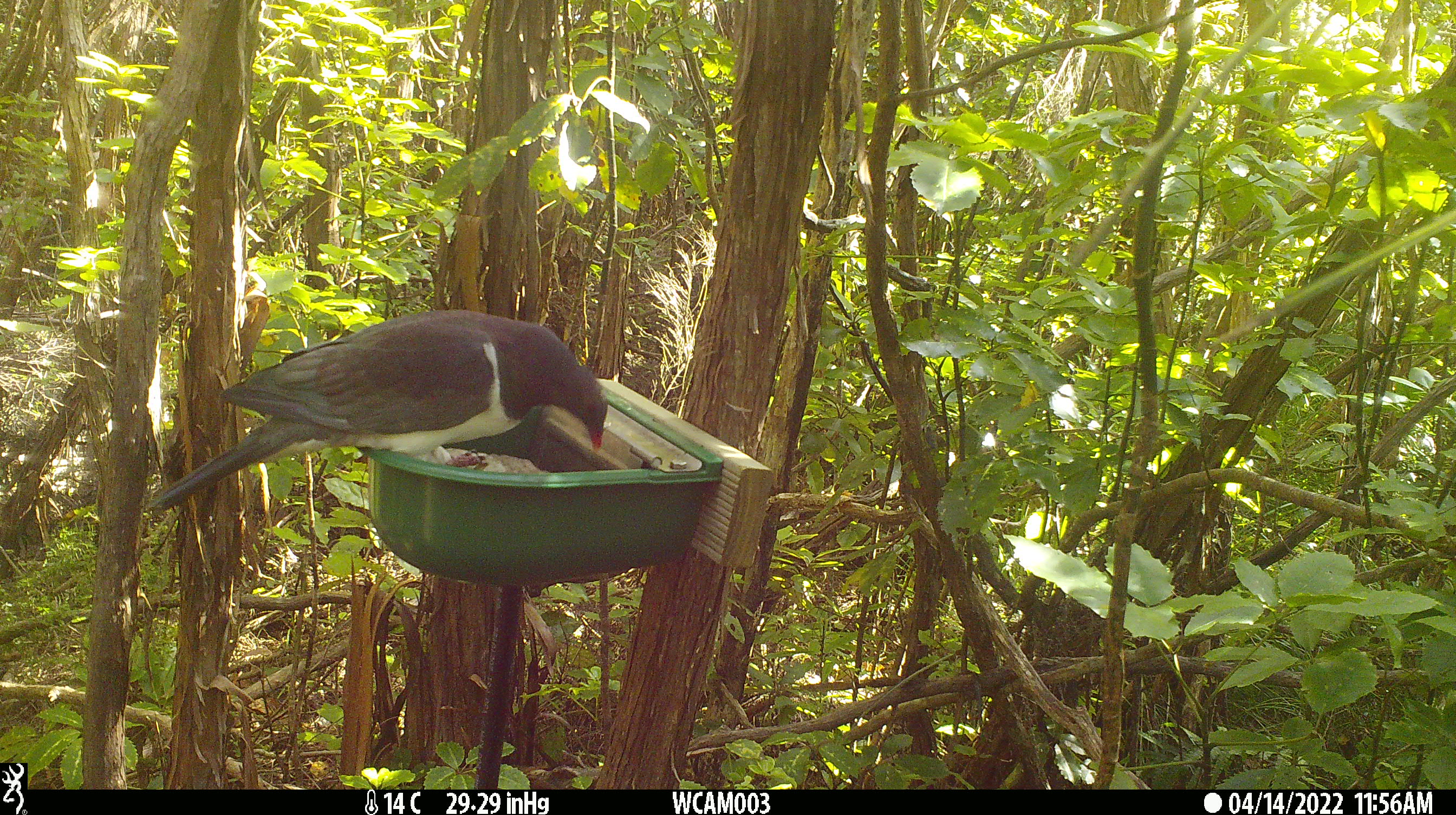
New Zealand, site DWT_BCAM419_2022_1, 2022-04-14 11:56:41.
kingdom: Animalia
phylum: Chordata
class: Aves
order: Columbiformes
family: Columbidae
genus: Hemiphaga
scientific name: Hemiphaga novaeseelandiae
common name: new zealand pigeon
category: kereru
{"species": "kereru (new zealand pigeon) (Hemiphaga novaeseelandiae)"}